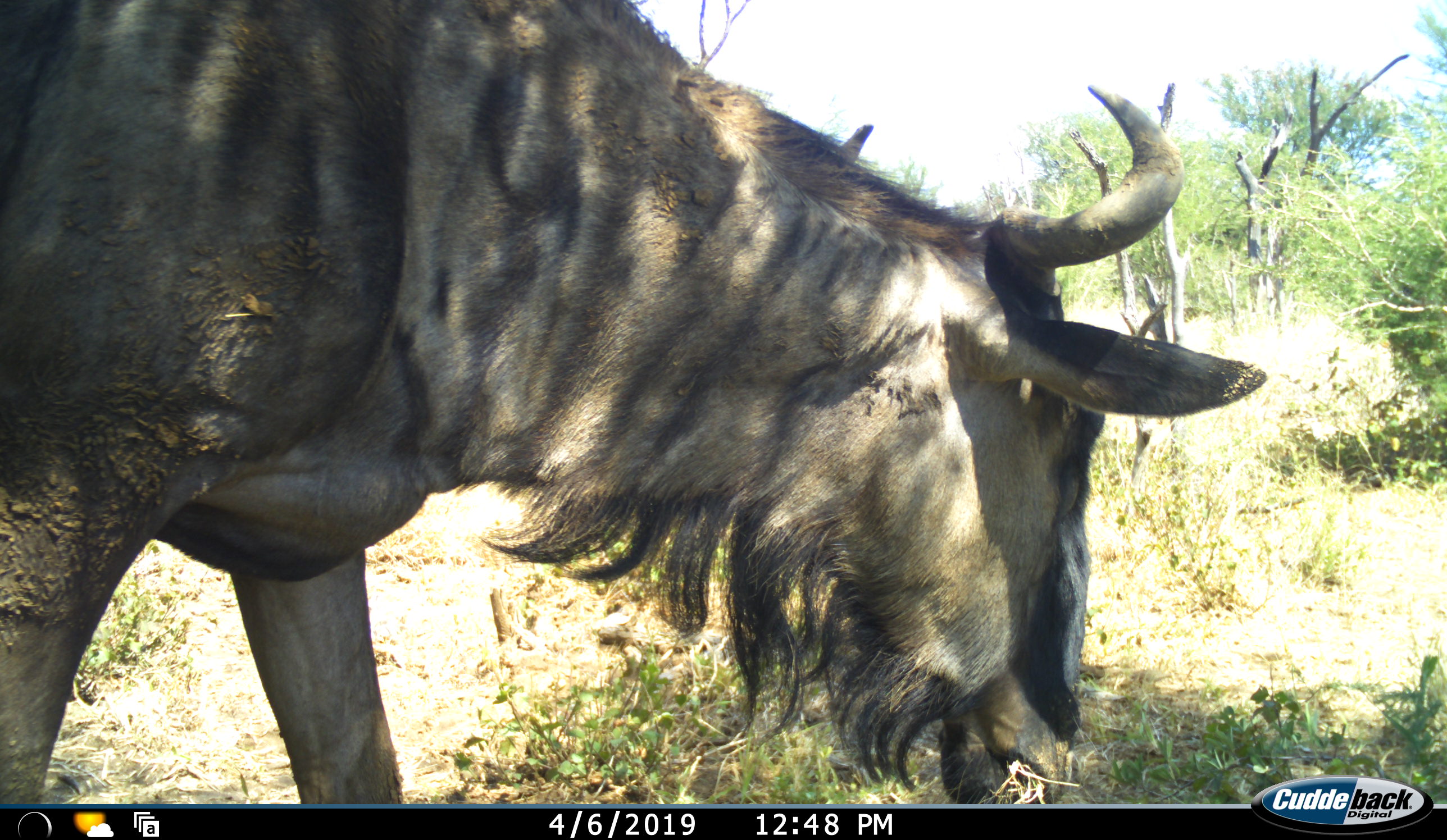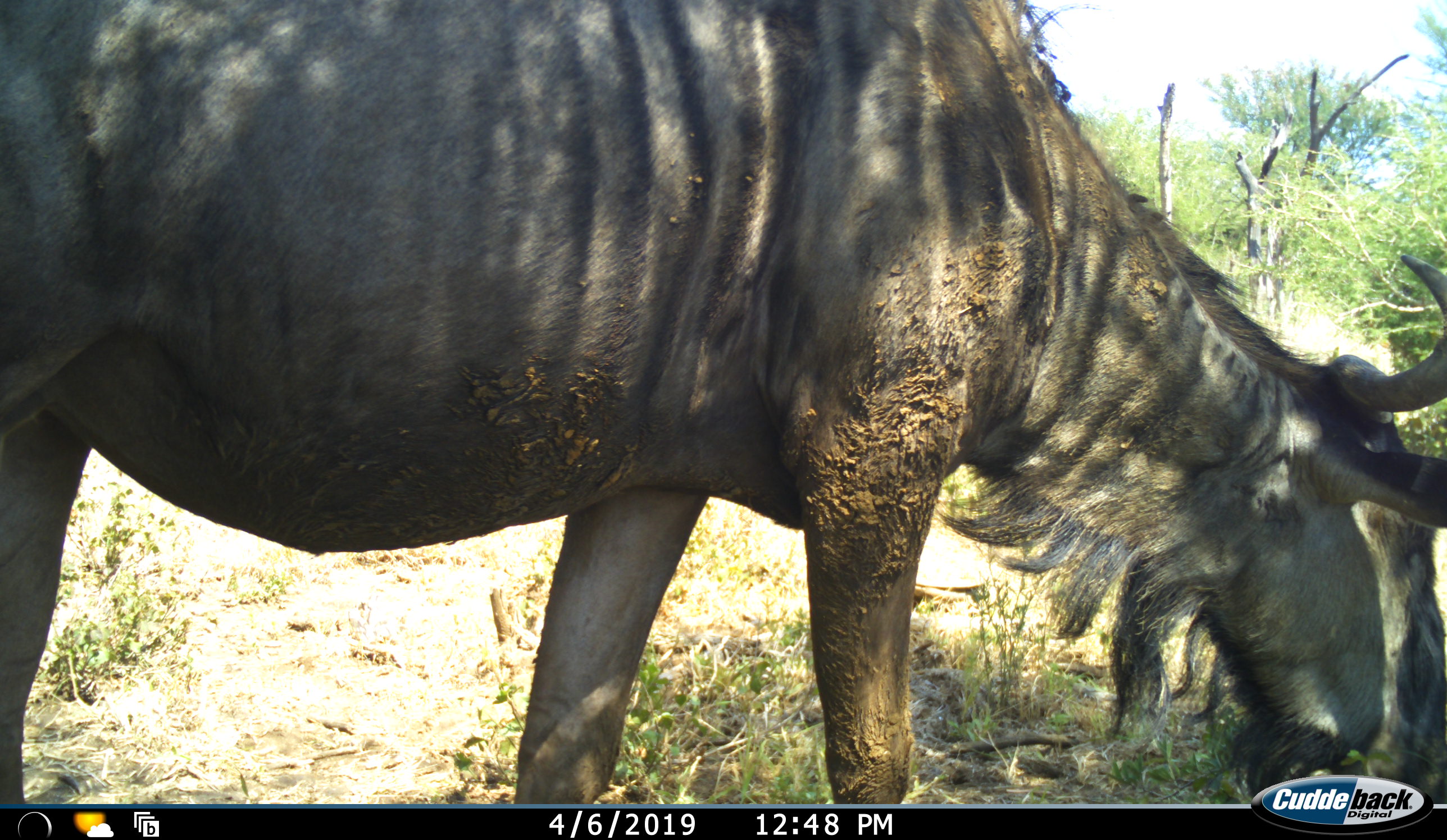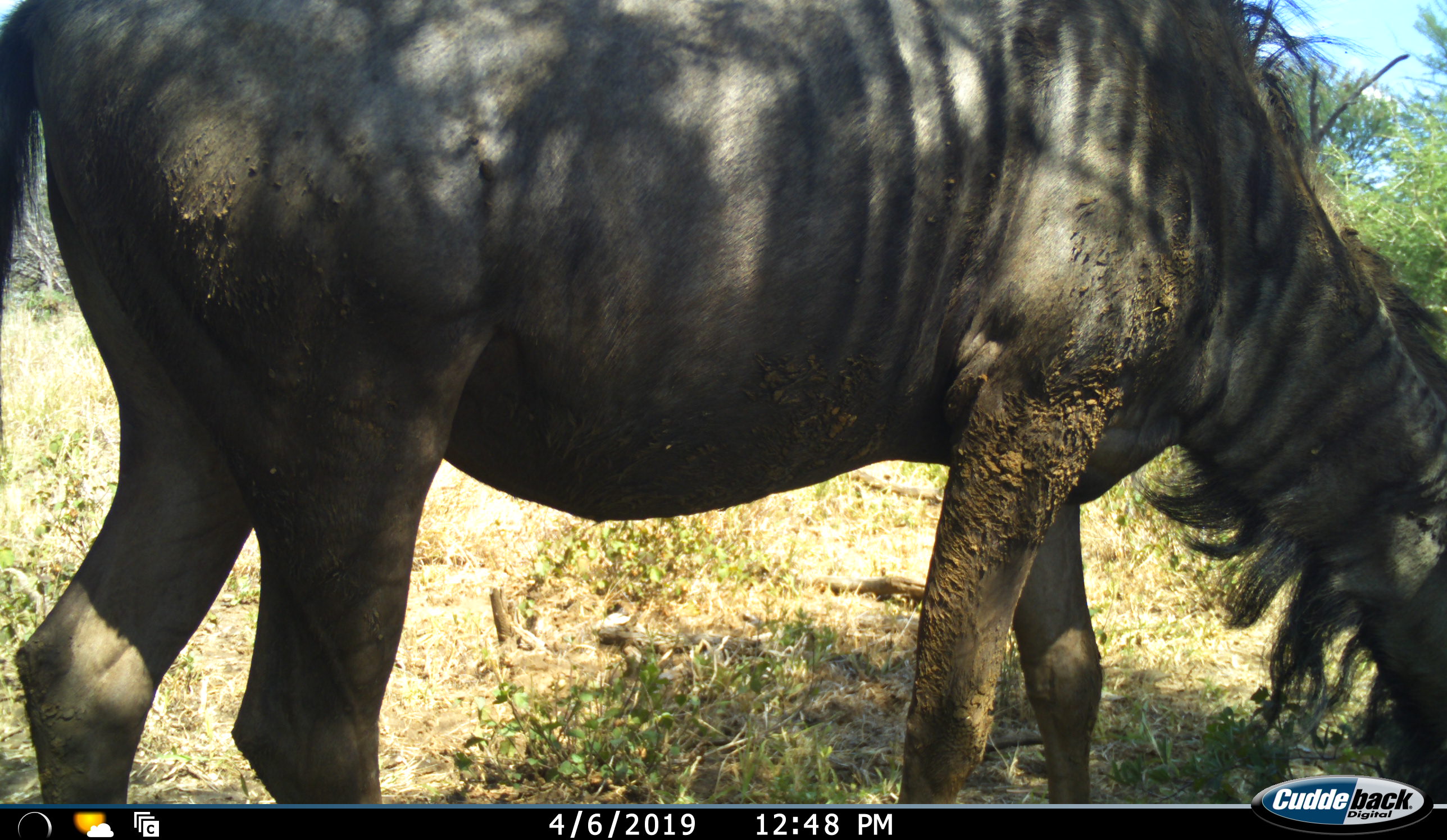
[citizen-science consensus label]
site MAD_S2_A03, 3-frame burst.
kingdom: Animalia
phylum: Chordata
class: Mammalia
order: Artiodactyla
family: Bovidae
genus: Connochaetes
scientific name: Connochaetes taurinus taurinus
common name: blue wildebeest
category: wildebeestblue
Wildebeestblue (blue wildebeest) (Connochaetes taurinus taurinus), count 1. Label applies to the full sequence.